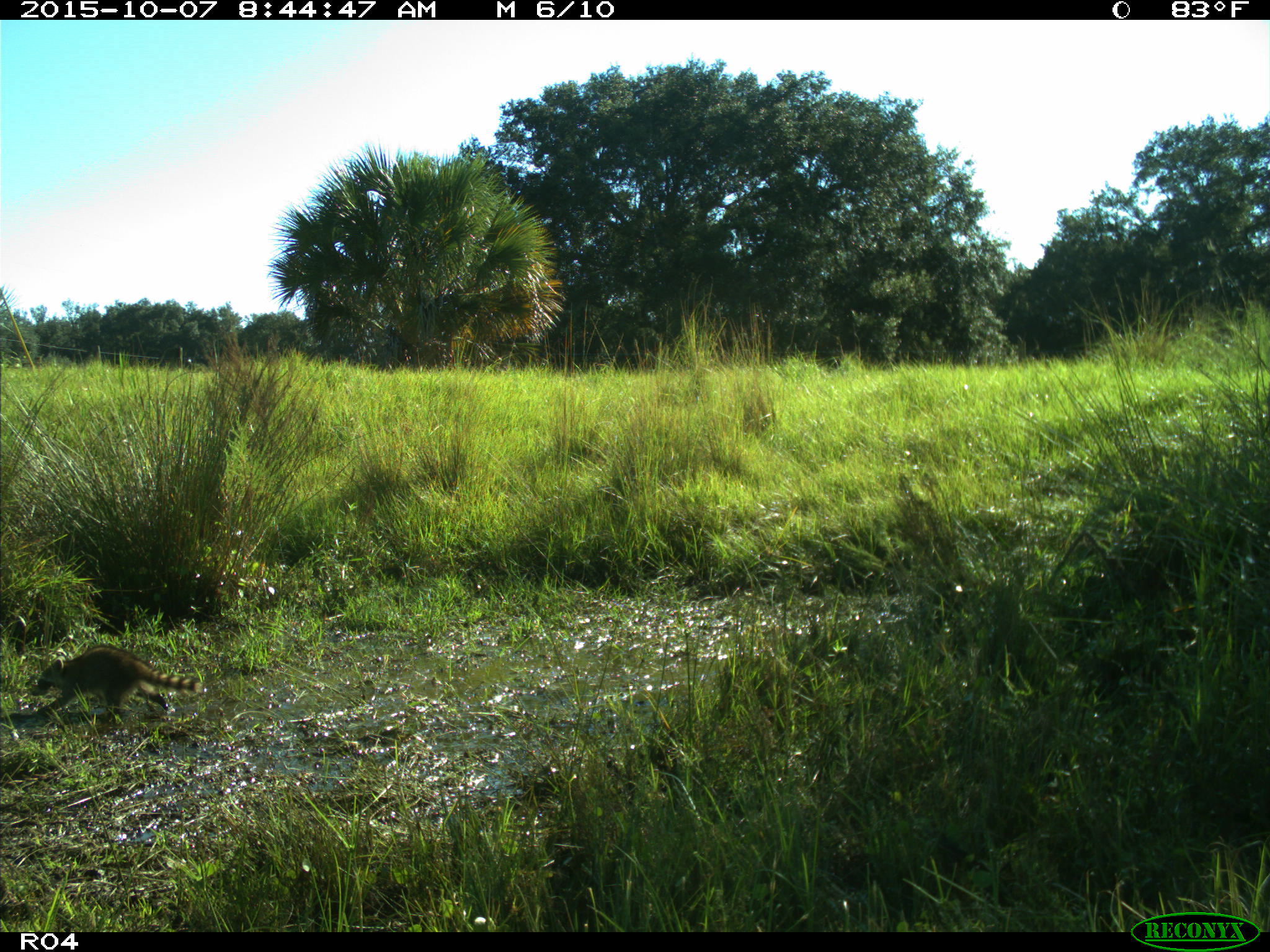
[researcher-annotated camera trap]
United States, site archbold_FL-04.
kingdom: Animalia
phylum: Chordata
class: Mammalia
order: Carnivora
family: Procyonidae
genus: Procyon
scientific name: Procyon lotor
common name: common raccoon